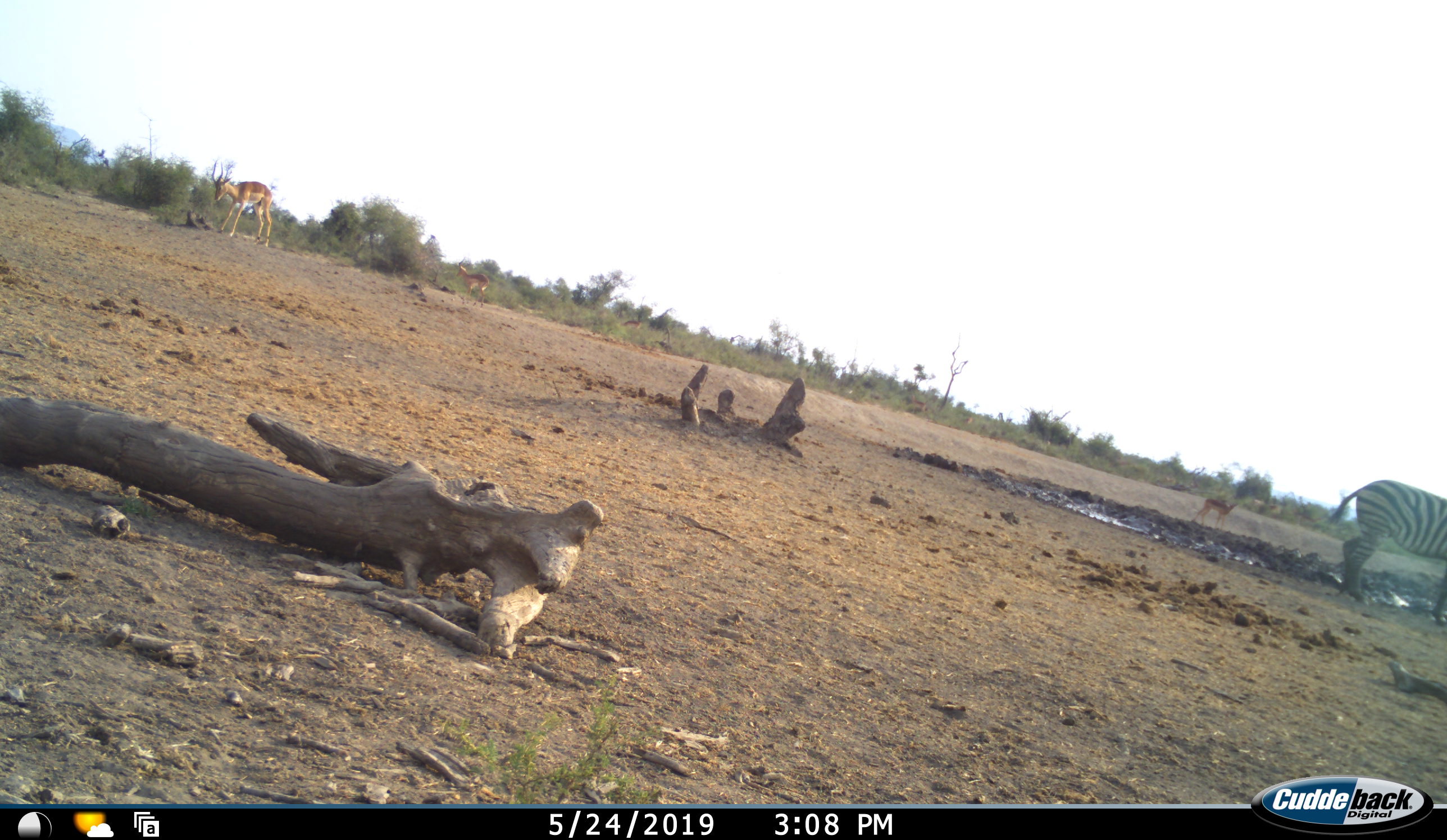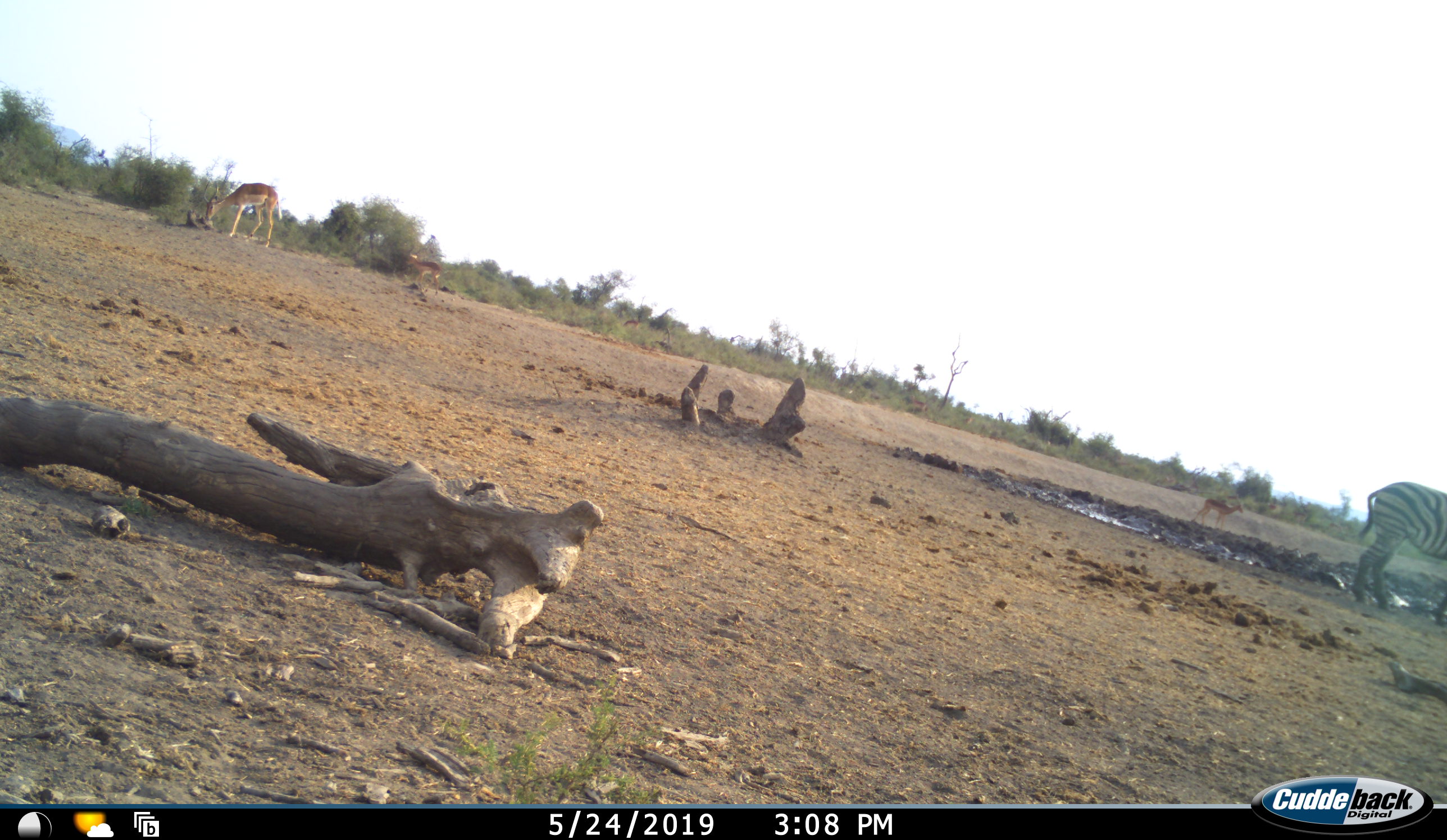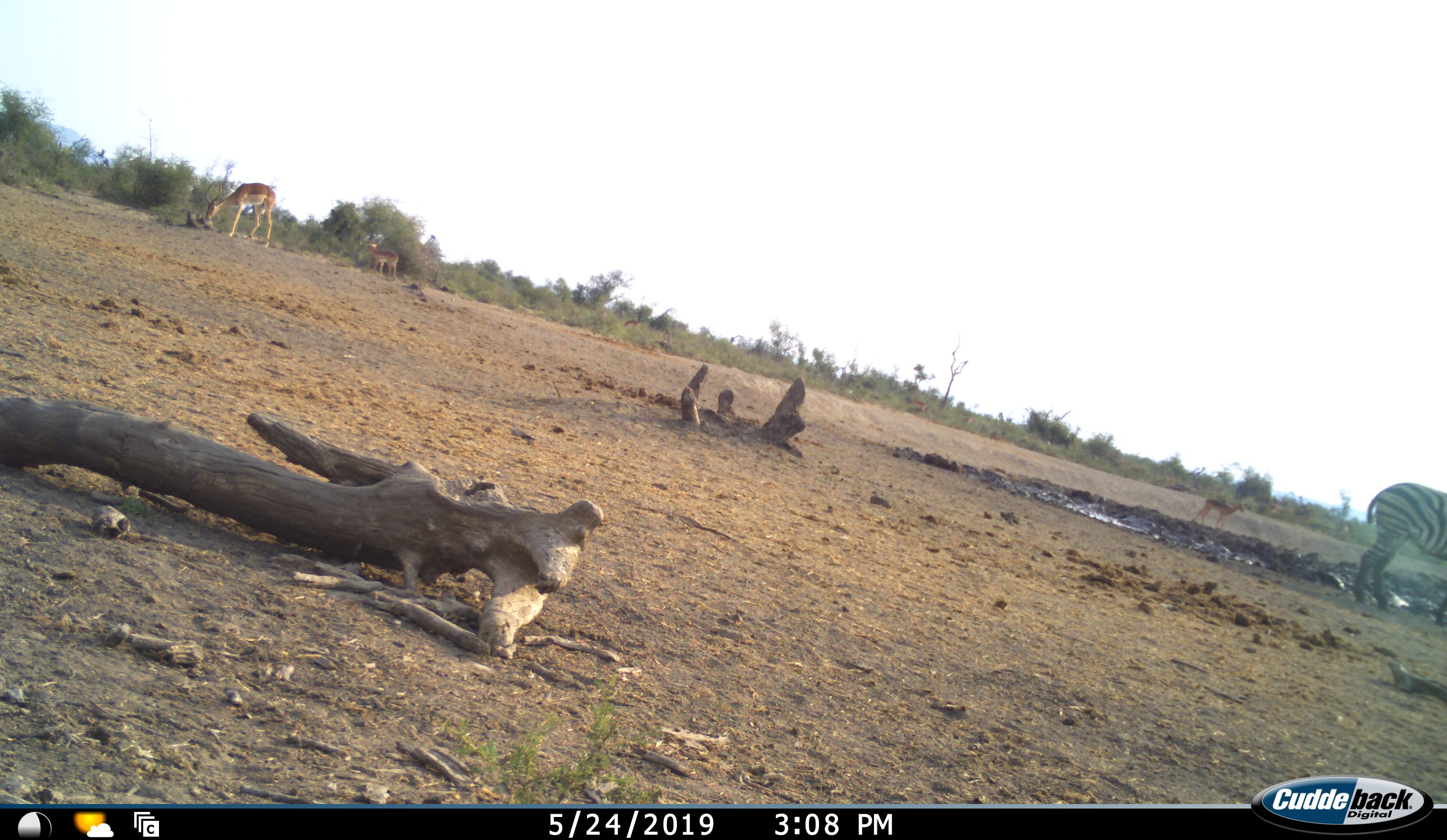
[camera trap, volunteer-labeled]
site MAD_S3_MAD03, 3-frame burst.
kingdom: Animalia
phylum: Chordata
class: Mammalia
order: Artiodactyla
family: Bovidae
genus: Aepyceros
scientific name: Aepyceros melampus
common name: impala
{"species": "impala (Aepyceros melampus)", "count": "3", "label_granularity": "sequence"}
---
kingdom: Animalia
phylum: Chordata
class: Mammalia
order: Perissodactyla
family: Equidae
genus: Equus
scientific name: Equus quagga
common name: plains zebra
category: zebraplains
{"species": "zebraplains (plains zebra) (Equus quagga)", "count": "1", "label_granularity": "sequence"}